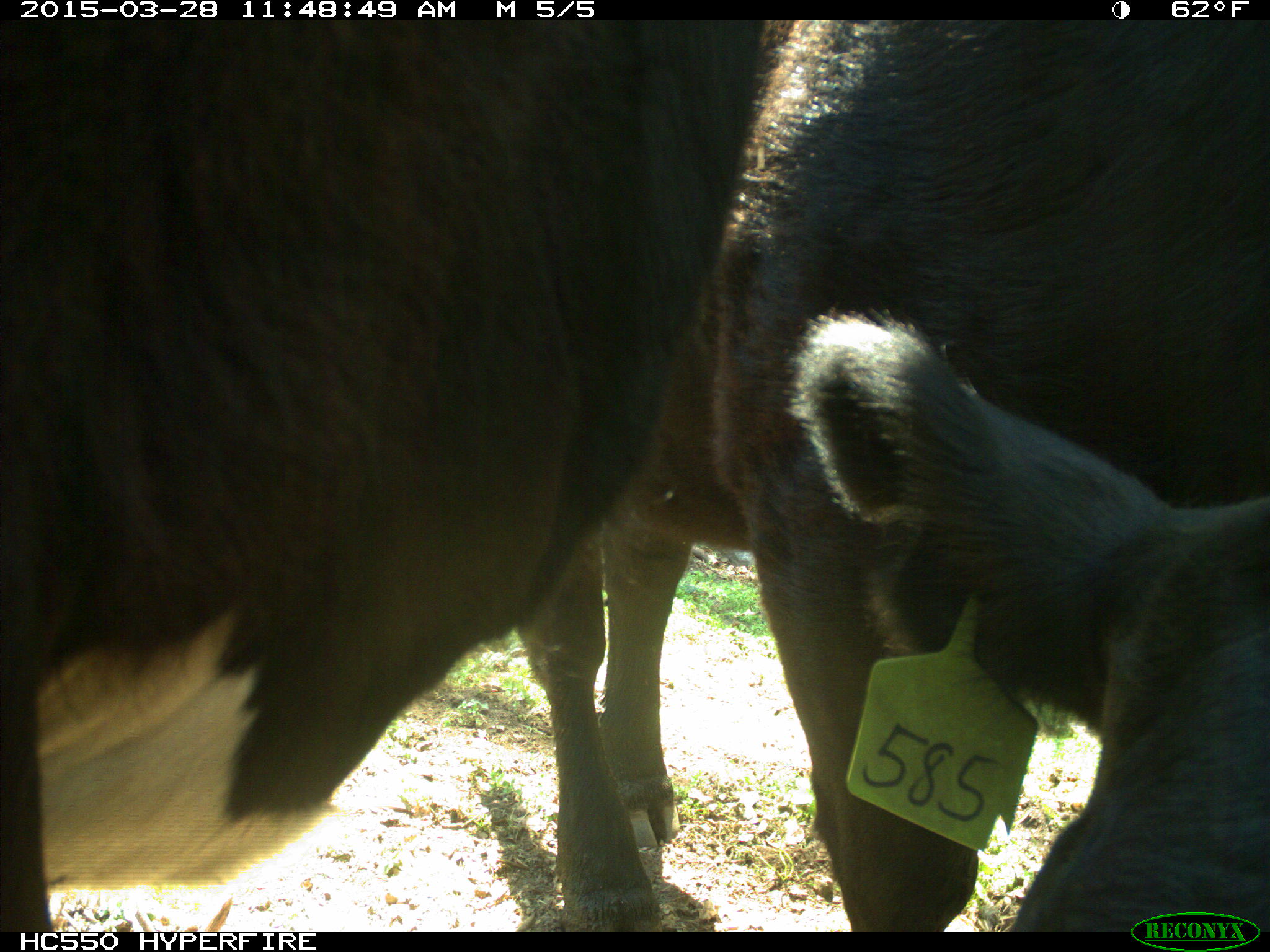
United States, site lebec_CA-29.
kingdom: Animalia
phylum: Chordata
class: Mammalia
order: Artiodactyla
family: Bovidae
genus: Bos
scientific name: Bos taurus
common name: domestic cow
Bos taurus (domestic cow).